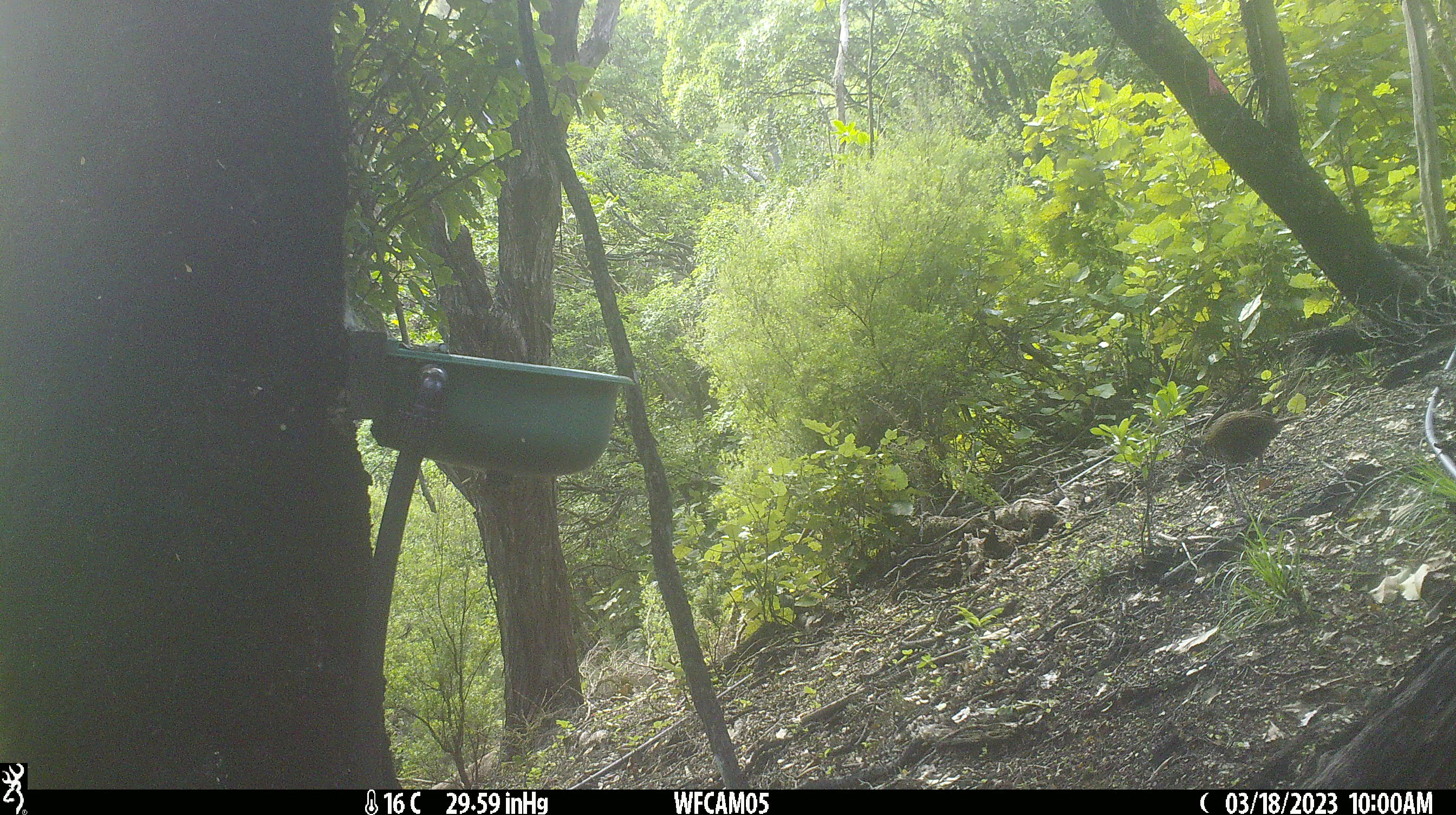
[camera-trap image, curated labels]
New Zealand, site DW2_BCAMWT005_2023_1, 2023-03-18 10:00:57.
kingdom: Animalia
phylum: Chordata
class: Aves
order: Gruiformes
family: Rallidae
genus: Gallirallus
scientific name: Gallirallus australis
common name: weka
Weka (Gallirallus australis).